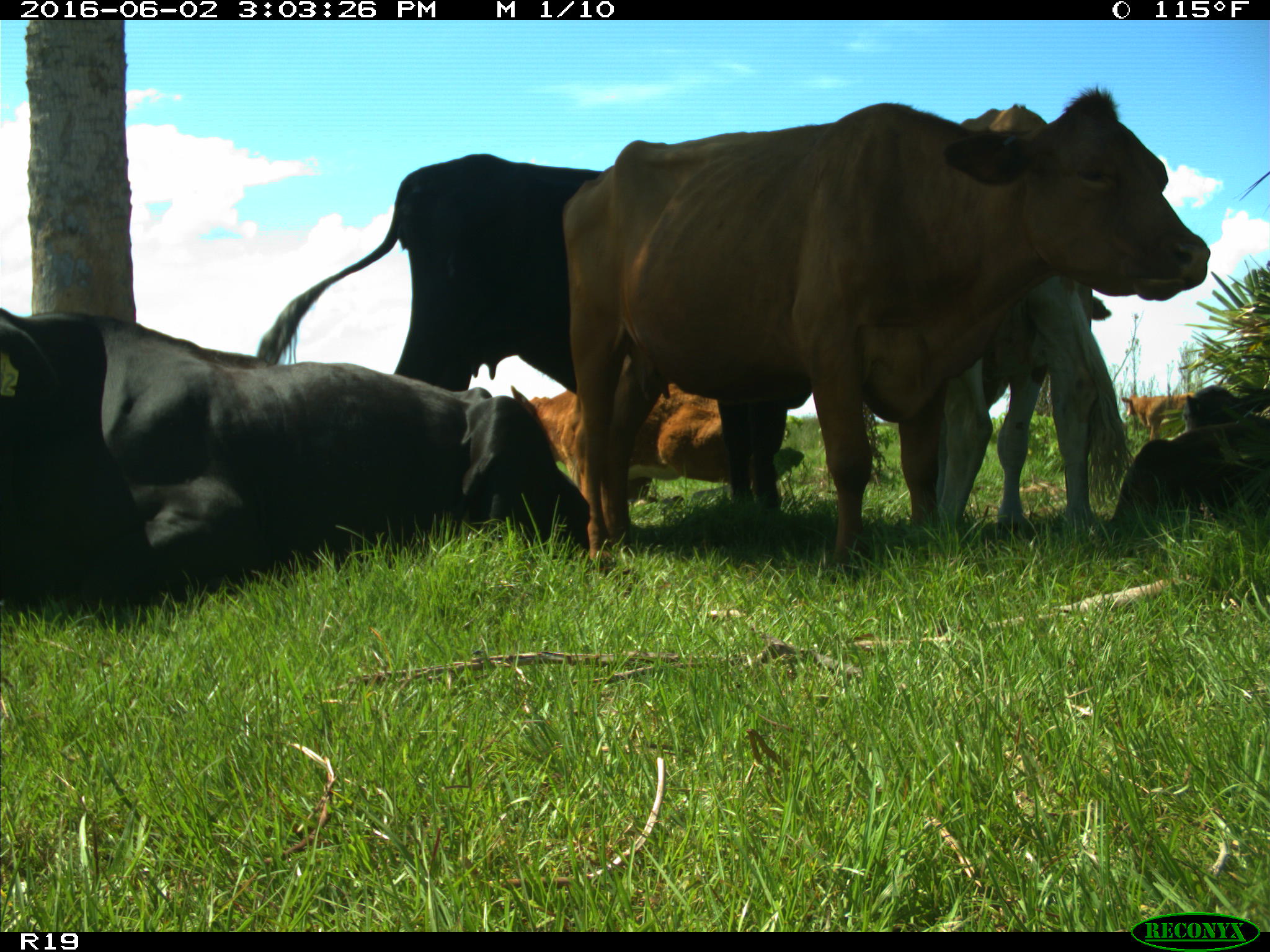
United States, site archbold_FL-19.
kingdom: Animalia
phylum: Chordata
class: Mammalia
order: Artiodactyla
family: Bovidae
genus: Bos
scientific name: Bos taurus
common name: domestic cow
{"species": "Bos taurus (domestic cow)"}